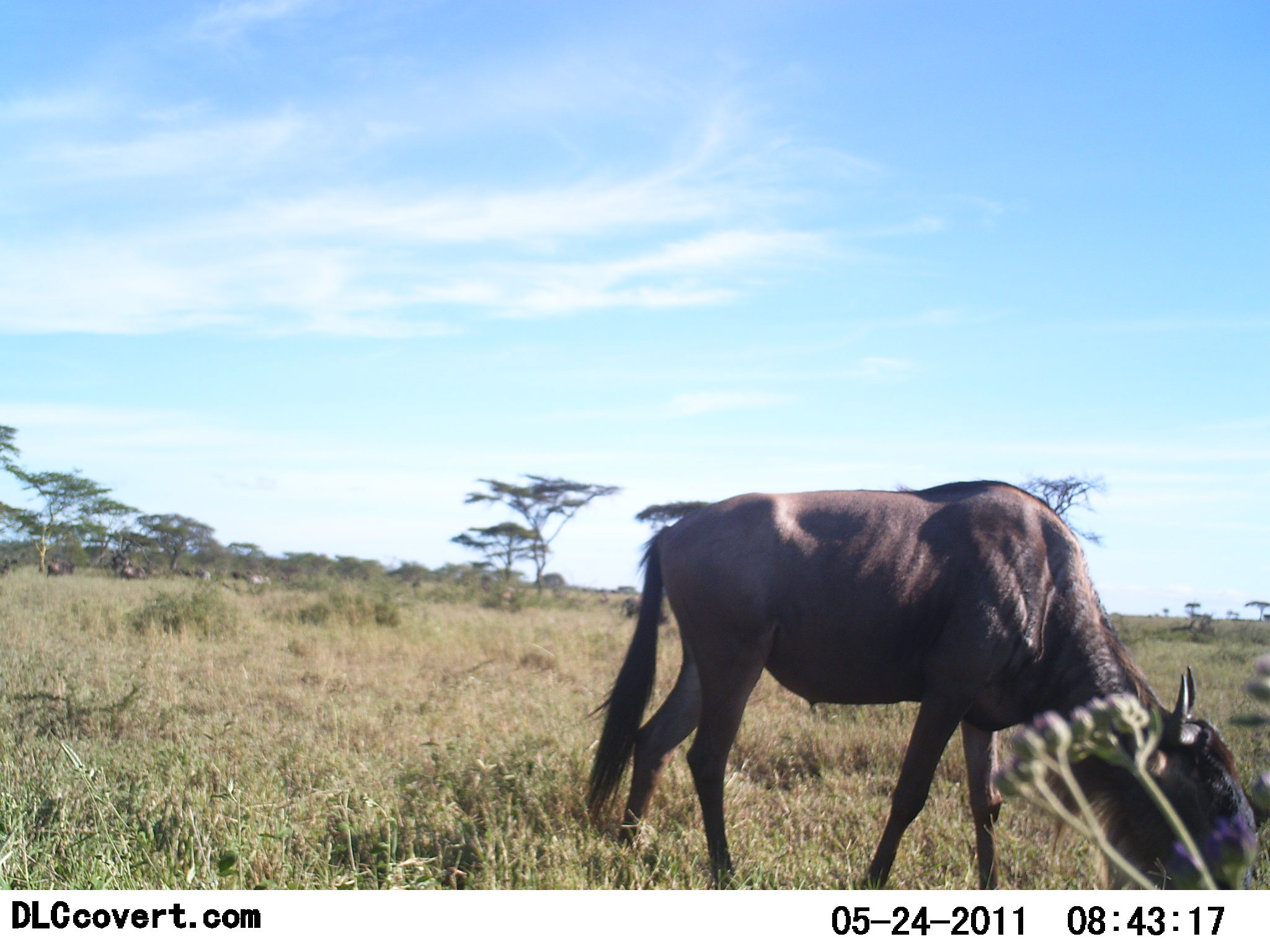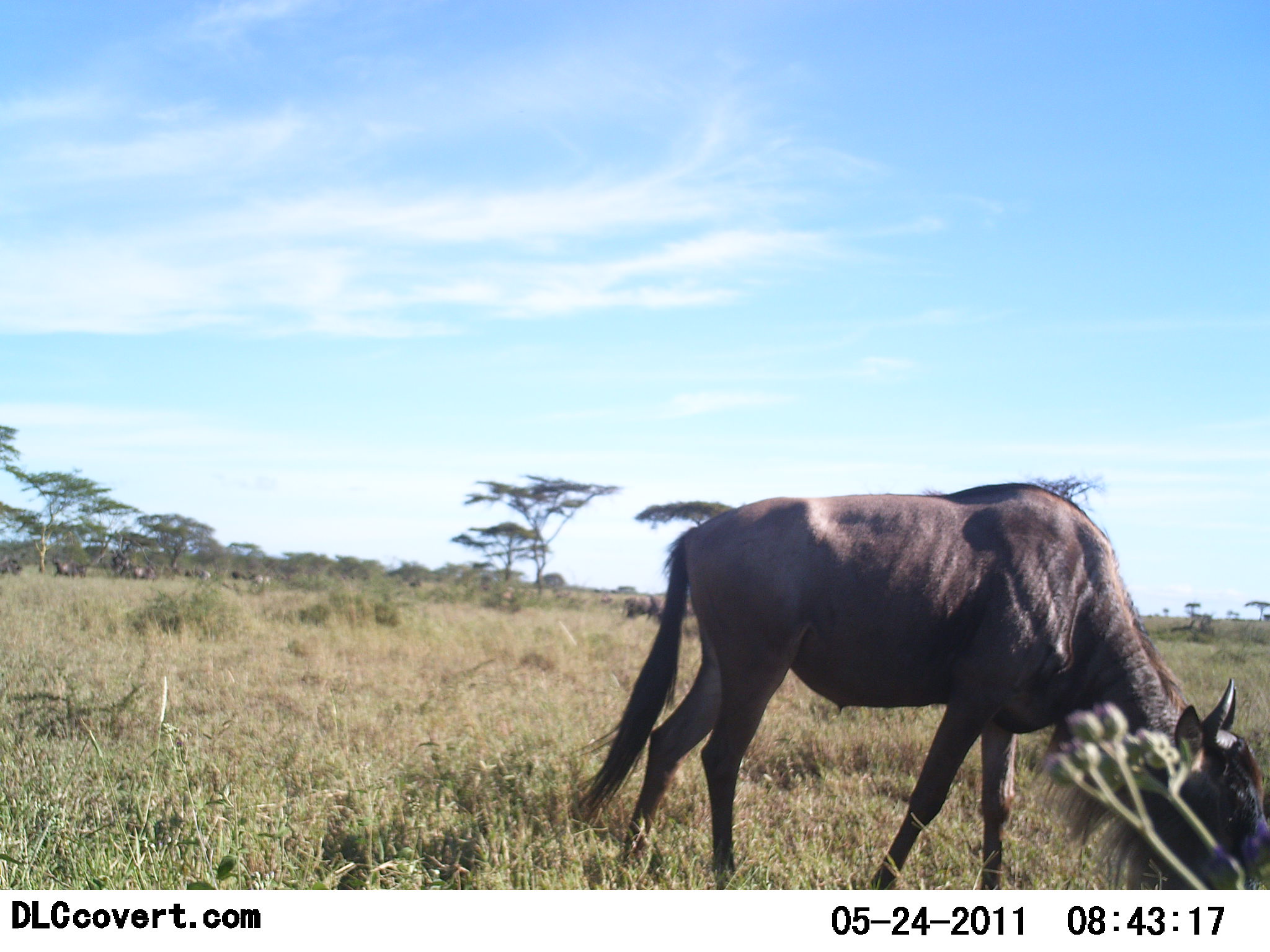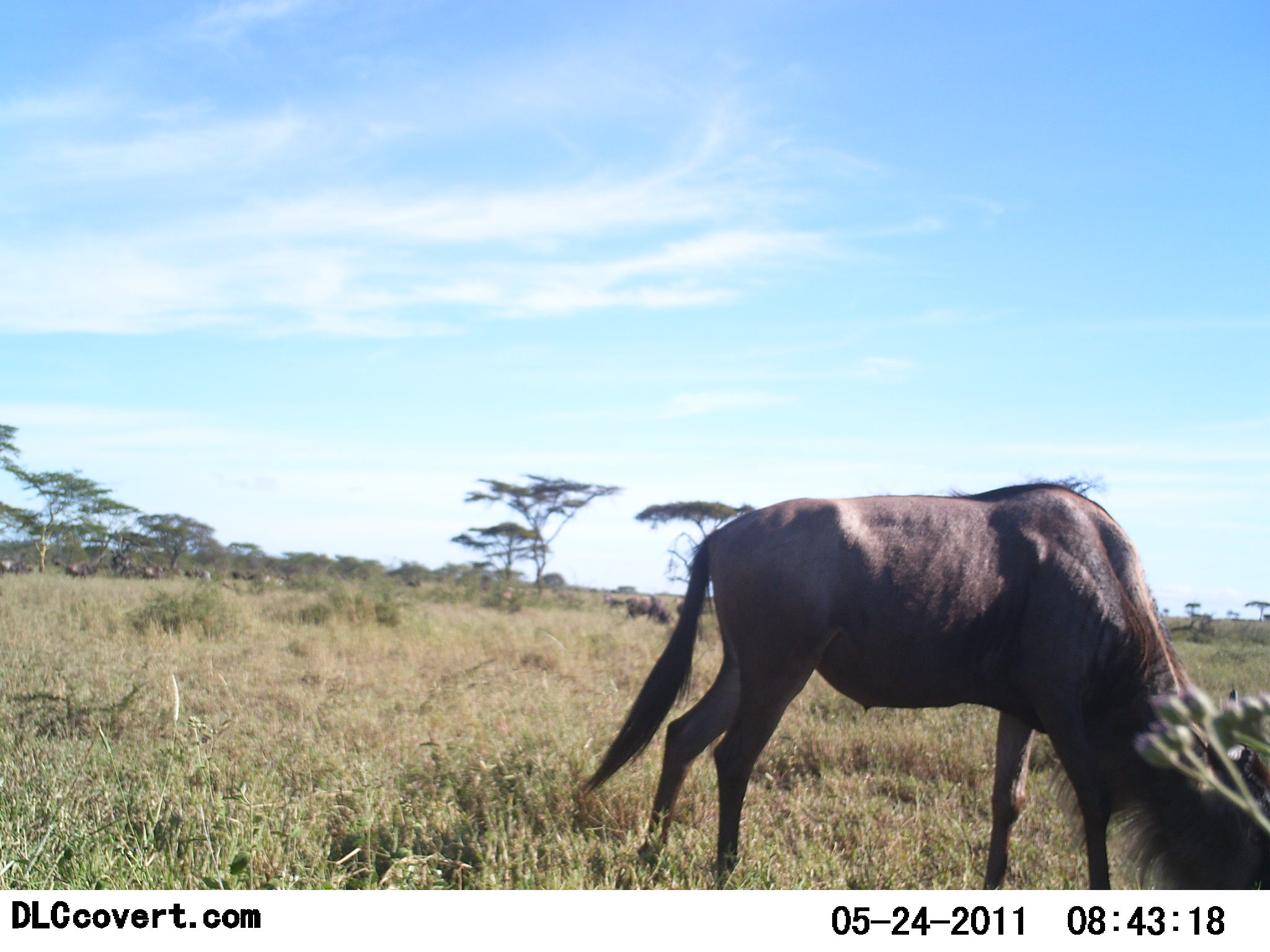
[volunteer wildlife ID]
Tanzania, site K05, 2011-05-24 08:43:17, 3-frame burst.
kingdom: Animalia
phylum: Chordata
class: Mammalia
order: Artiodactyla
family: Bovidae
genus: Connochaetes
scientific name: Connochaetes taurinus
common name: blue wildebeest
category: wildebeest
Wildebeest (blue wildebeest) (Connochaetes taurinus), count 1. Behavior (volunteer vote fractions): standing 17%, resting 0%, moving 33%, interacting 0%. Young present (vote fraction): 0%. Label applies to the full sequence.